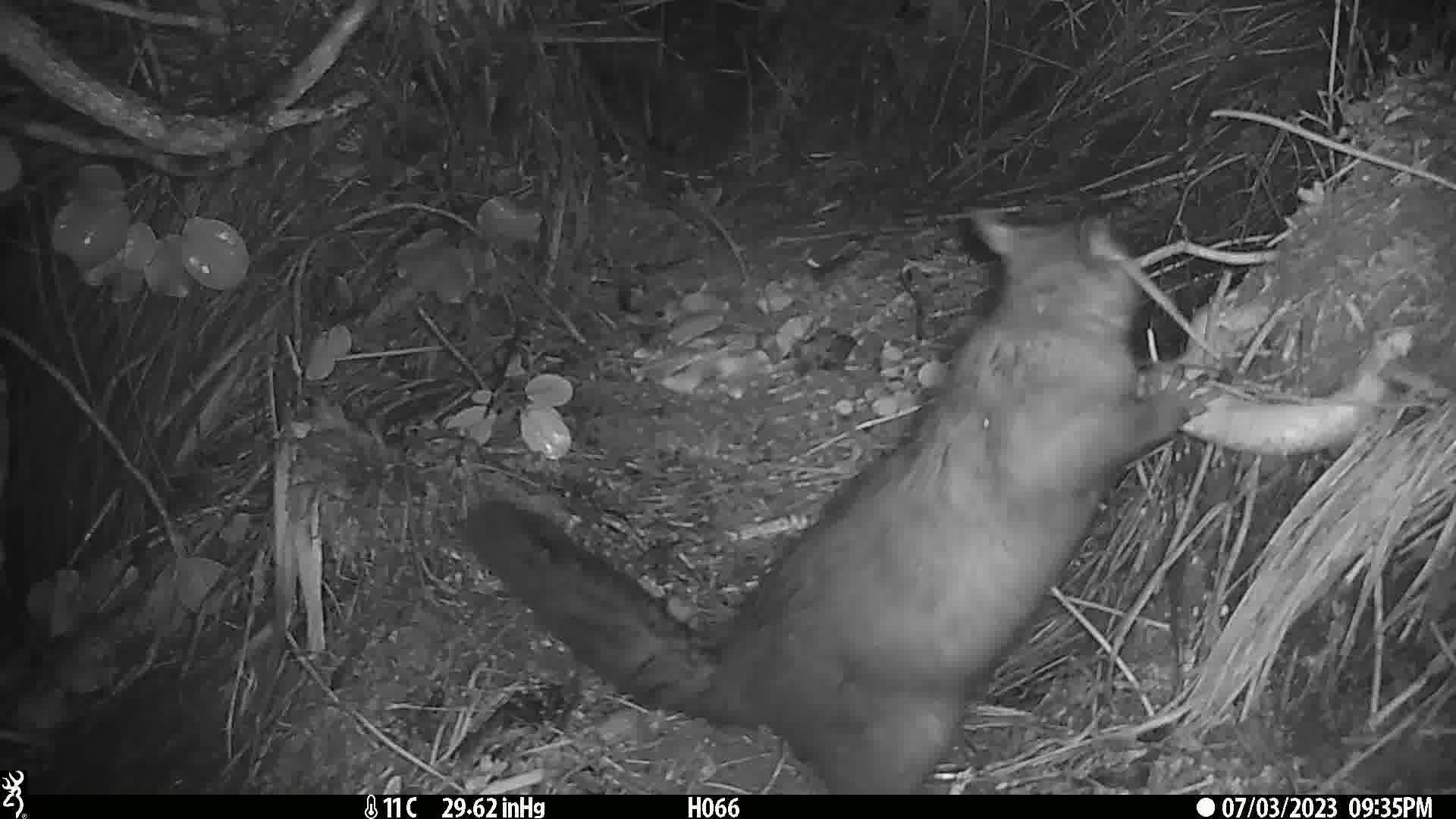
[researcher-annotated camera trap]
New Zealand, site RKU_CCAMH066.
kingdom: Animalia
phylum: Chordata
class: Mammalia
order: Diprotodontia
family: Phalangeridae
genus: Trichosurus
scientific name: Trichosurus vulpecula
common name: common brushtail possum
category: possum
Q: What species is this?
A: Possum (common brushtail possum) (Trichosurus vulpecula).